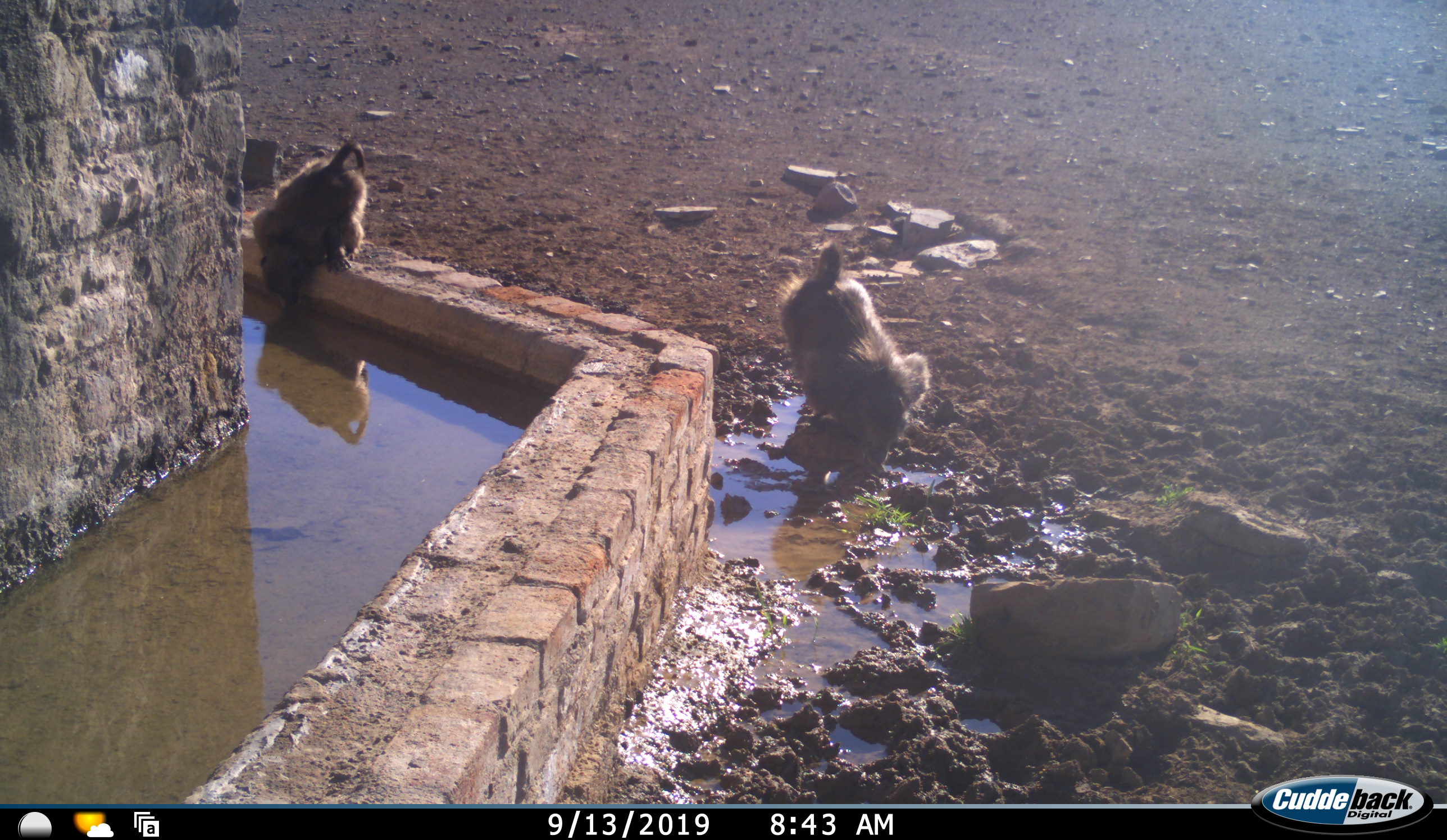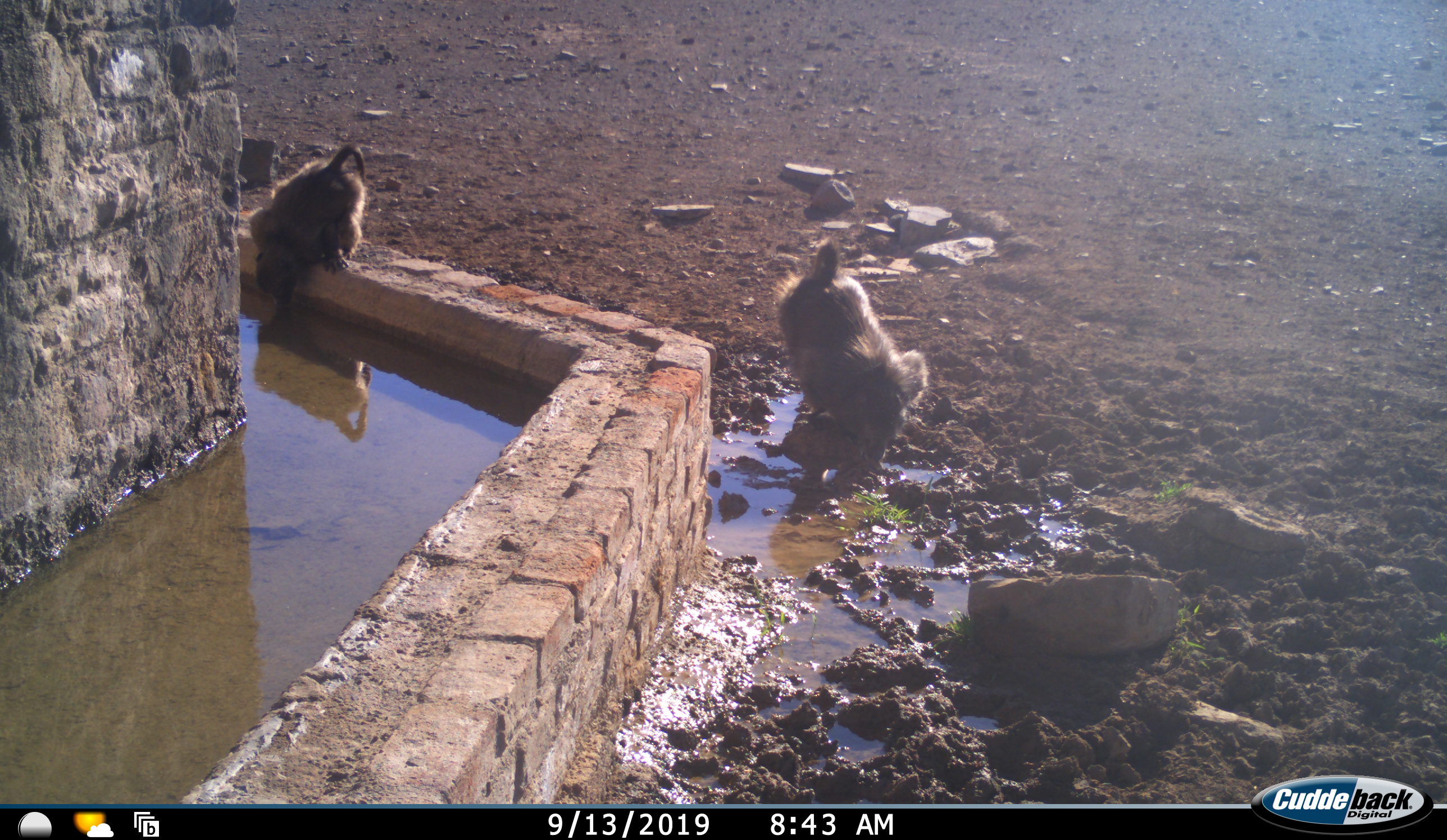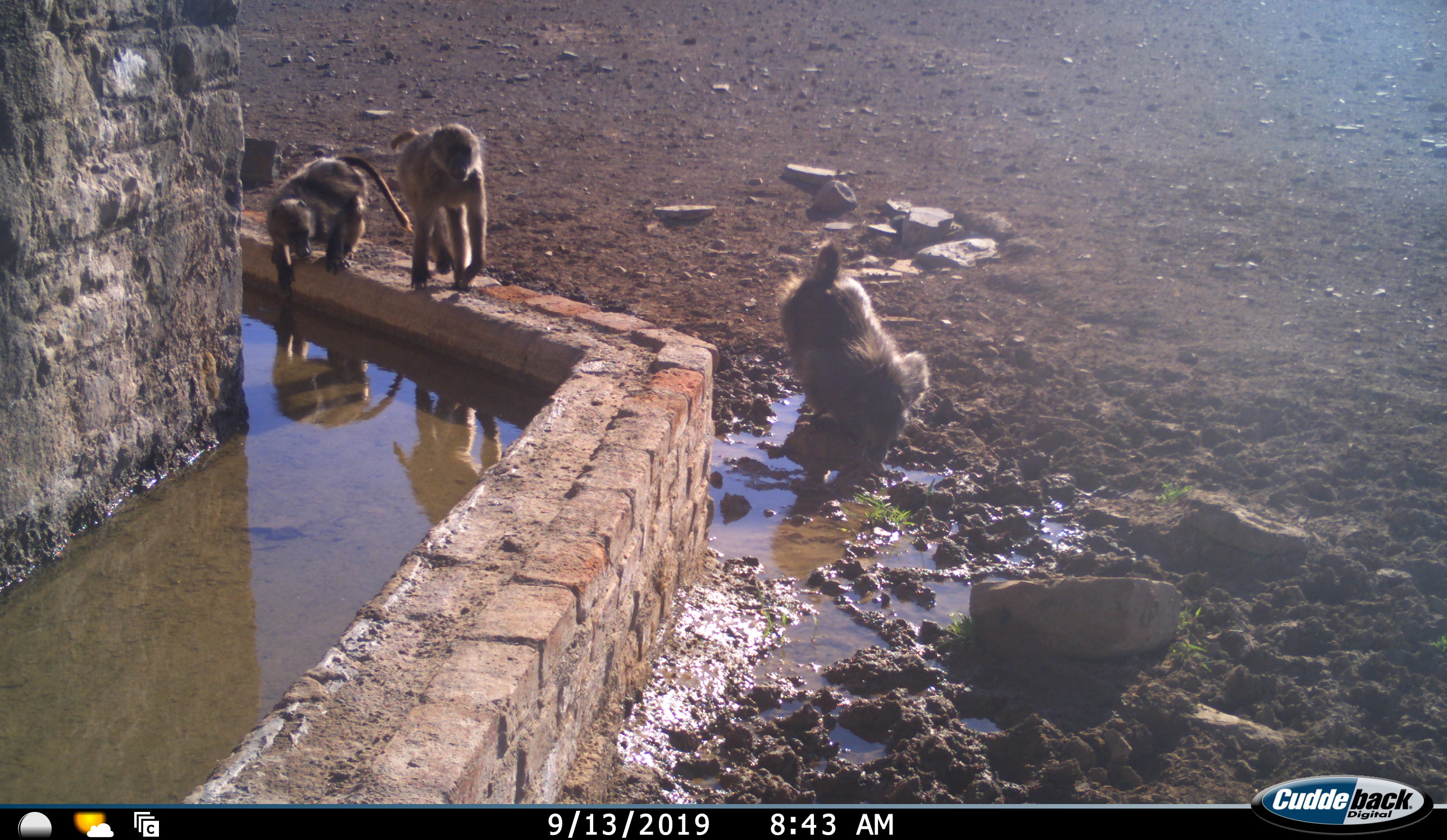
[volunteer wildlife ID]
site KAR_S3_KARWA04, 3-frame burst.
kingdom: Animalia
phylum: Chordata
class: Mammalia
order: Primates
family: Cercopithecidae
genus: Papio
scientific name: Papio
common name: baboon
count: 3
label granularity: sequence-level